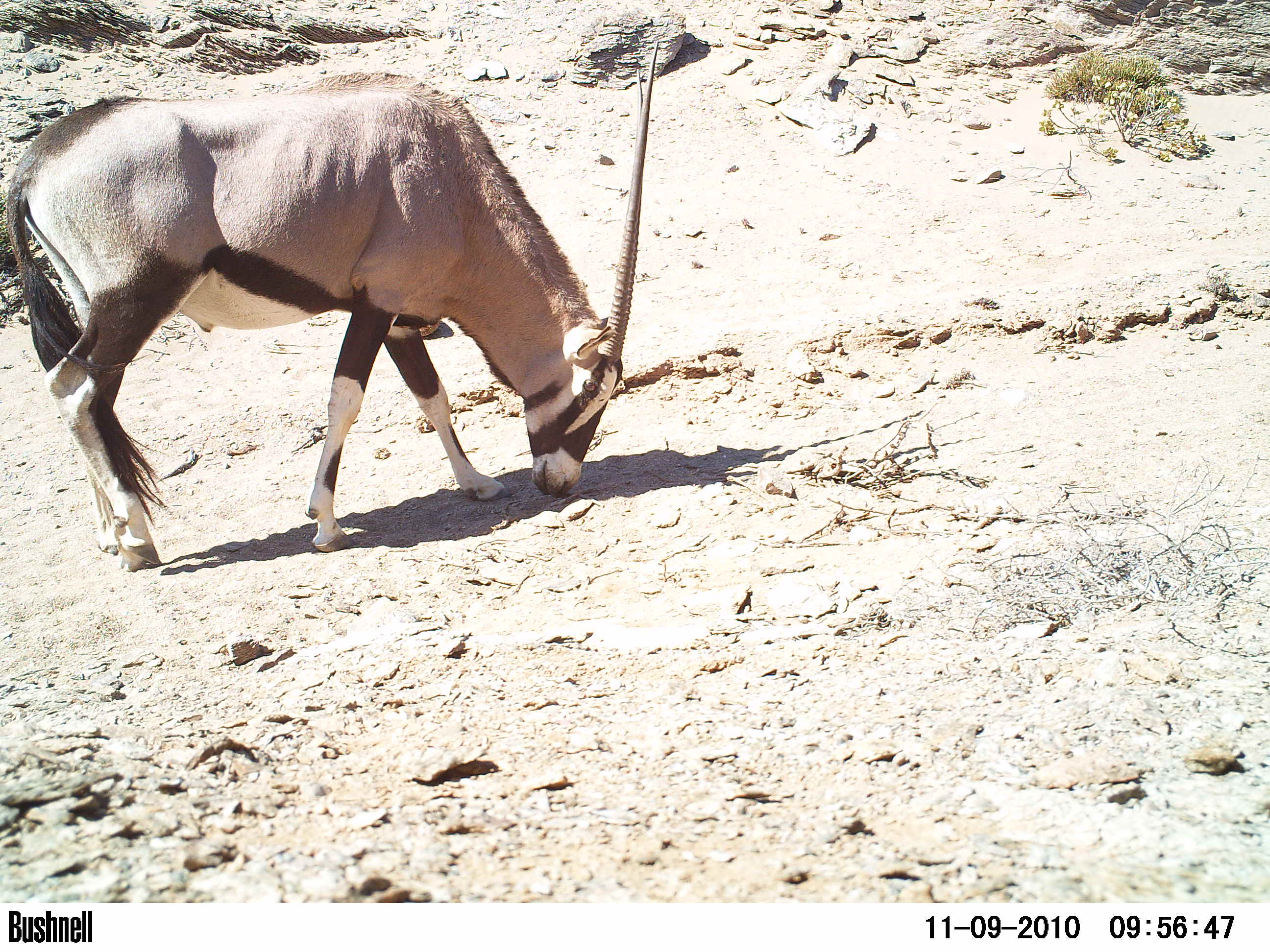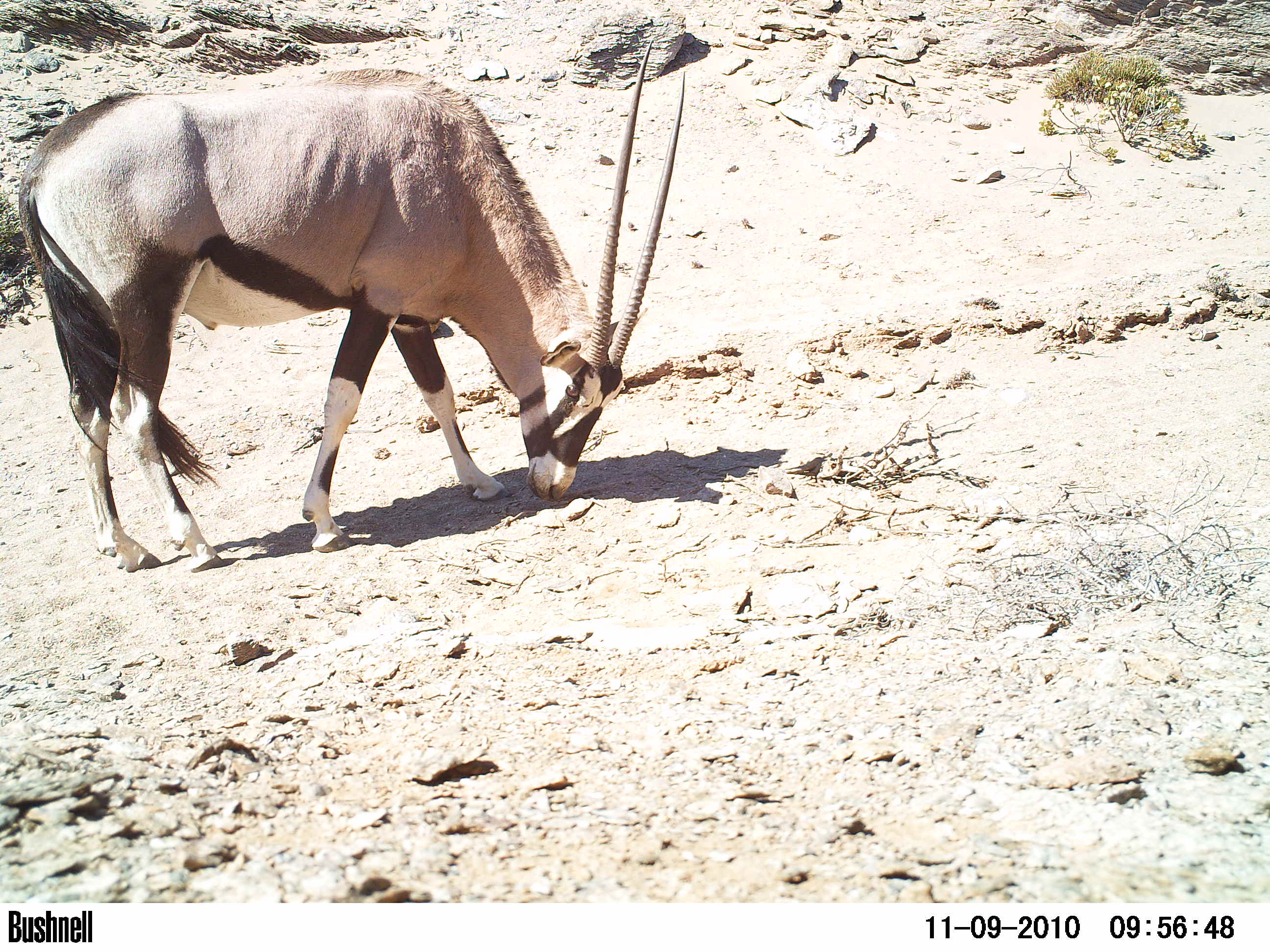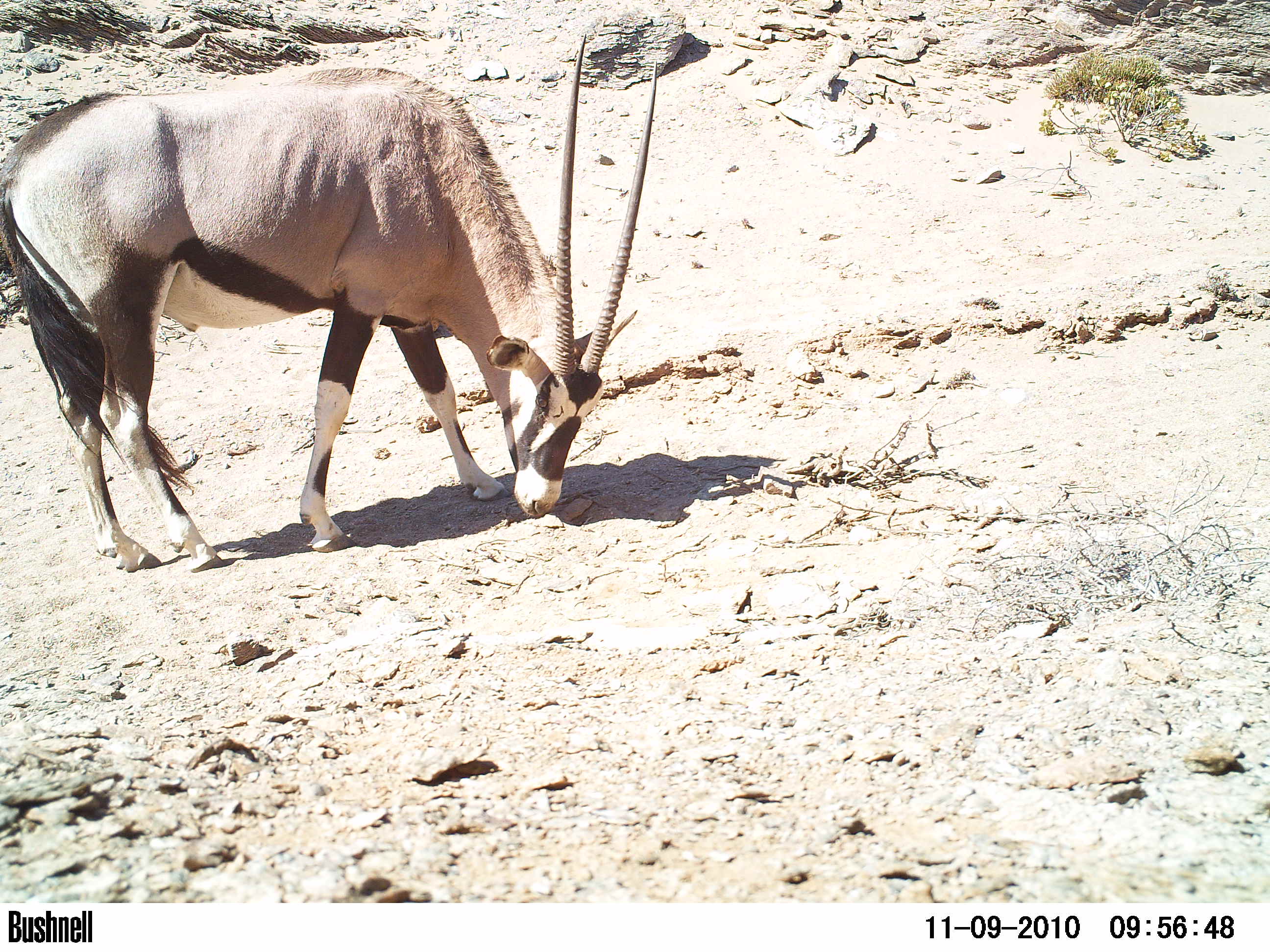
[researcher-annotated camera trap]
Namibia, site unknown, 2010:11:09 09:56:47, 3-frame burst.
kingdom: Animalia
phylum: Chordata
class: Mammalia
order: Artiodactyla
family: Bovidae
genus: Oryx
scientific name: Oryx gazella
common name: gemsbok